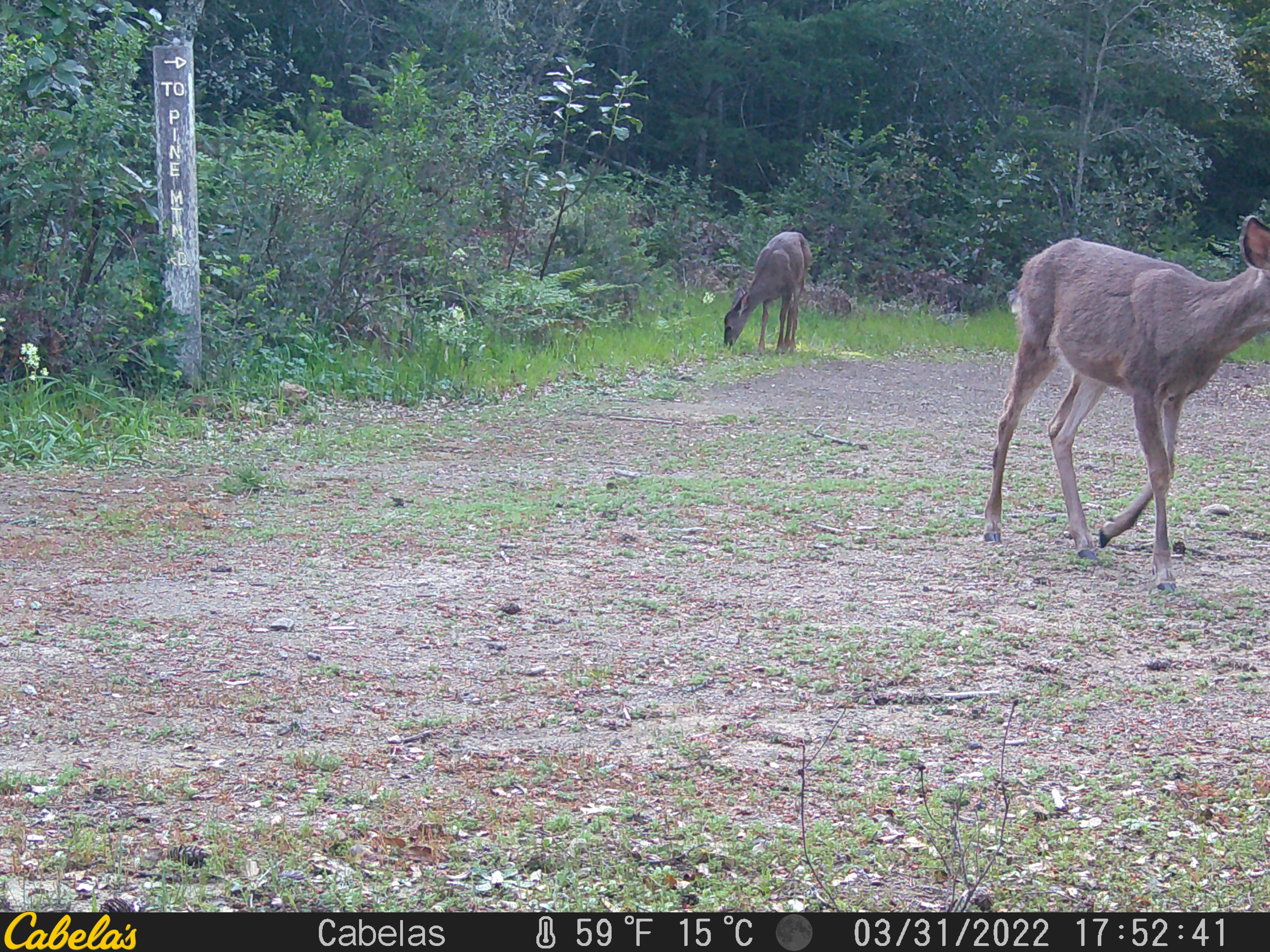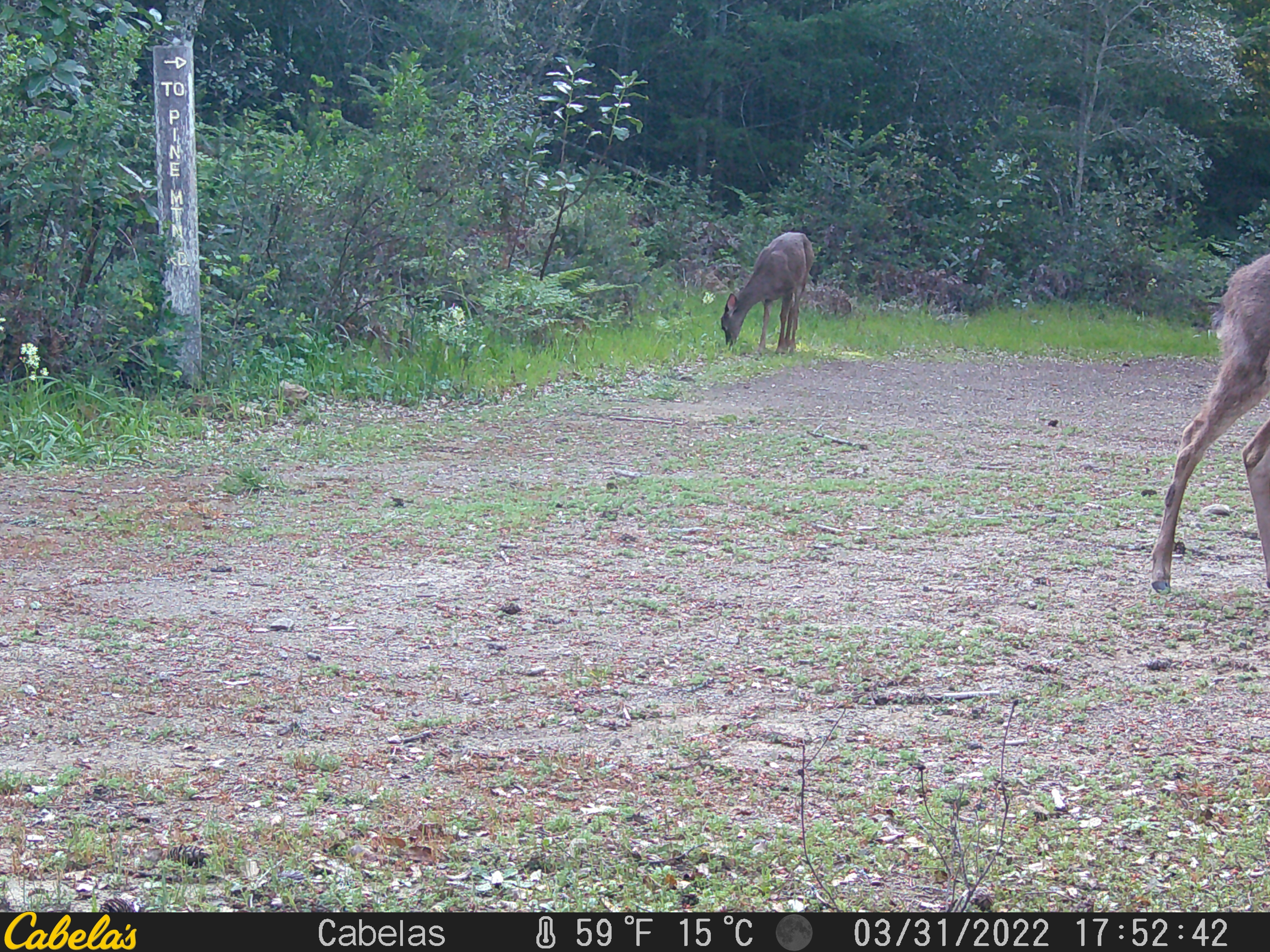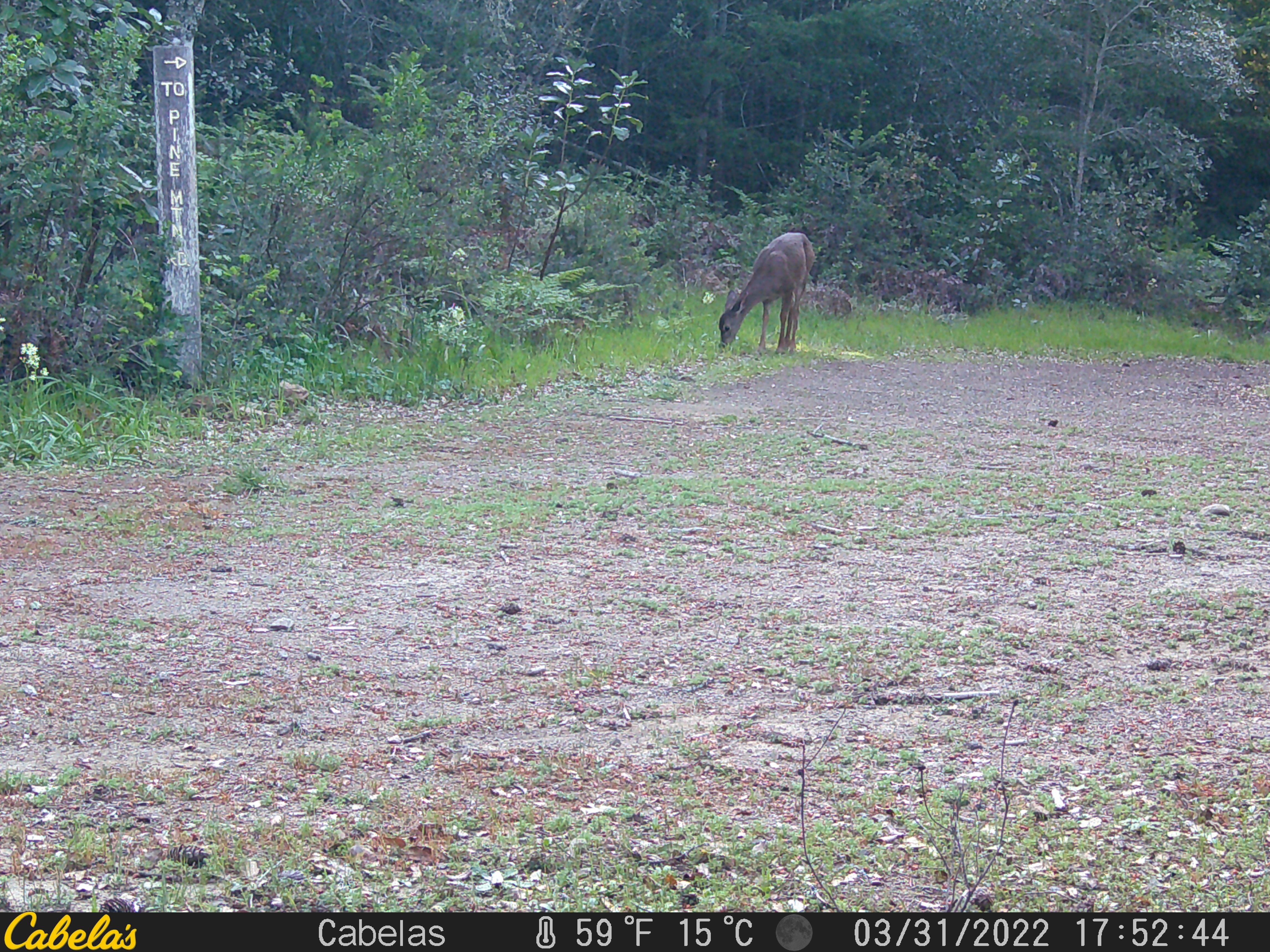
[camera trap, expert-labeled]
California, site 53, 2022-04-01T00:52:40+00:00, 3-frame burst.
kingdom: Animalia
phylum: Chordata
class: Mammalia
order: Artiodactyla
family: Cervidae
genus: Odocoileus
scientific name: Odocoileus hemionus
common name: mule deer